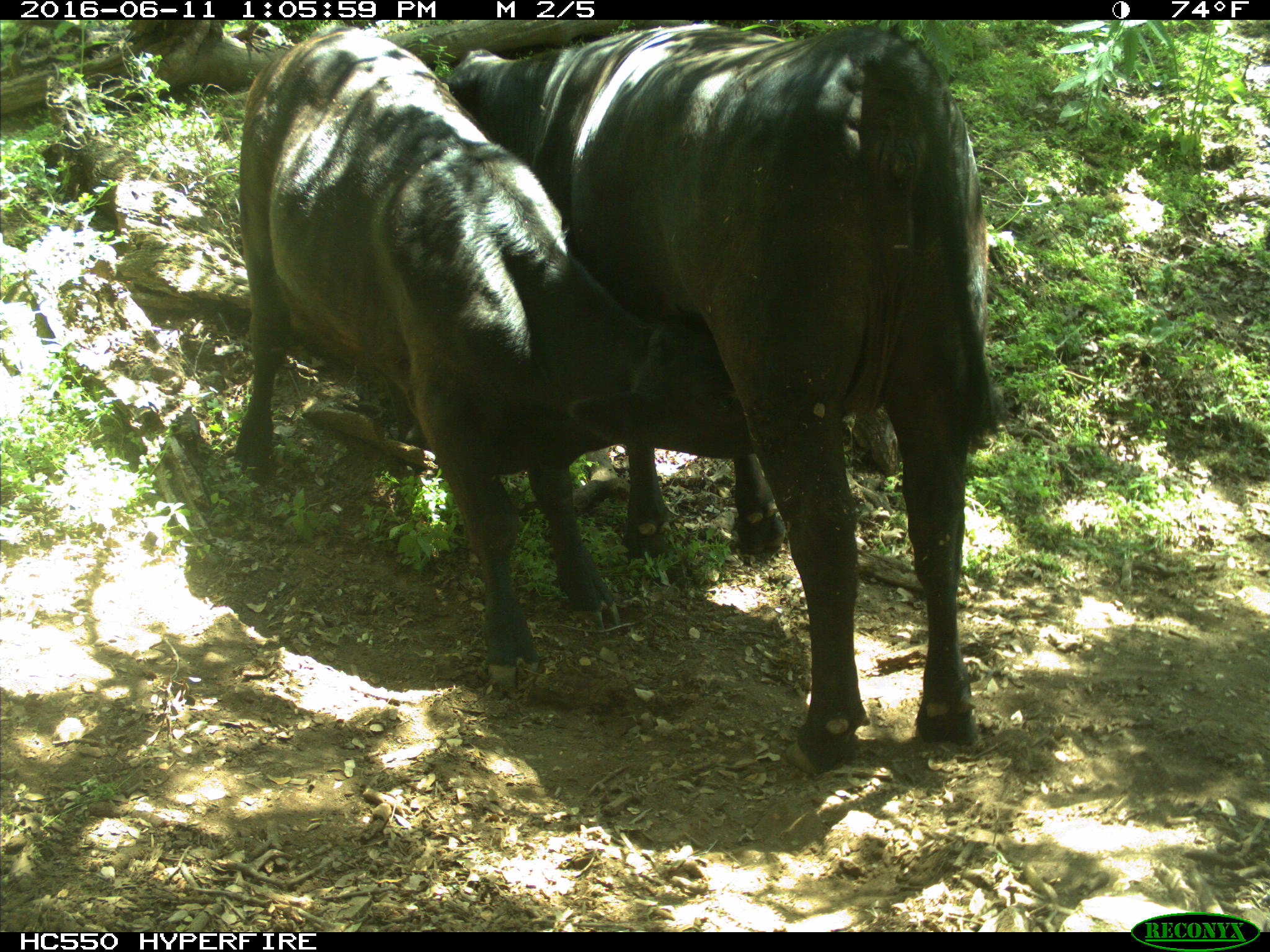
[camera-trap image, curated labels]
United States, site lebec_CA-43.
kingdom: Animalia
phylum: Chordata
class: Mammalia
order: Artiodactyla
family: Bovidae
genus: Bos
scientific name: Bos taurus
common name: domestic cow